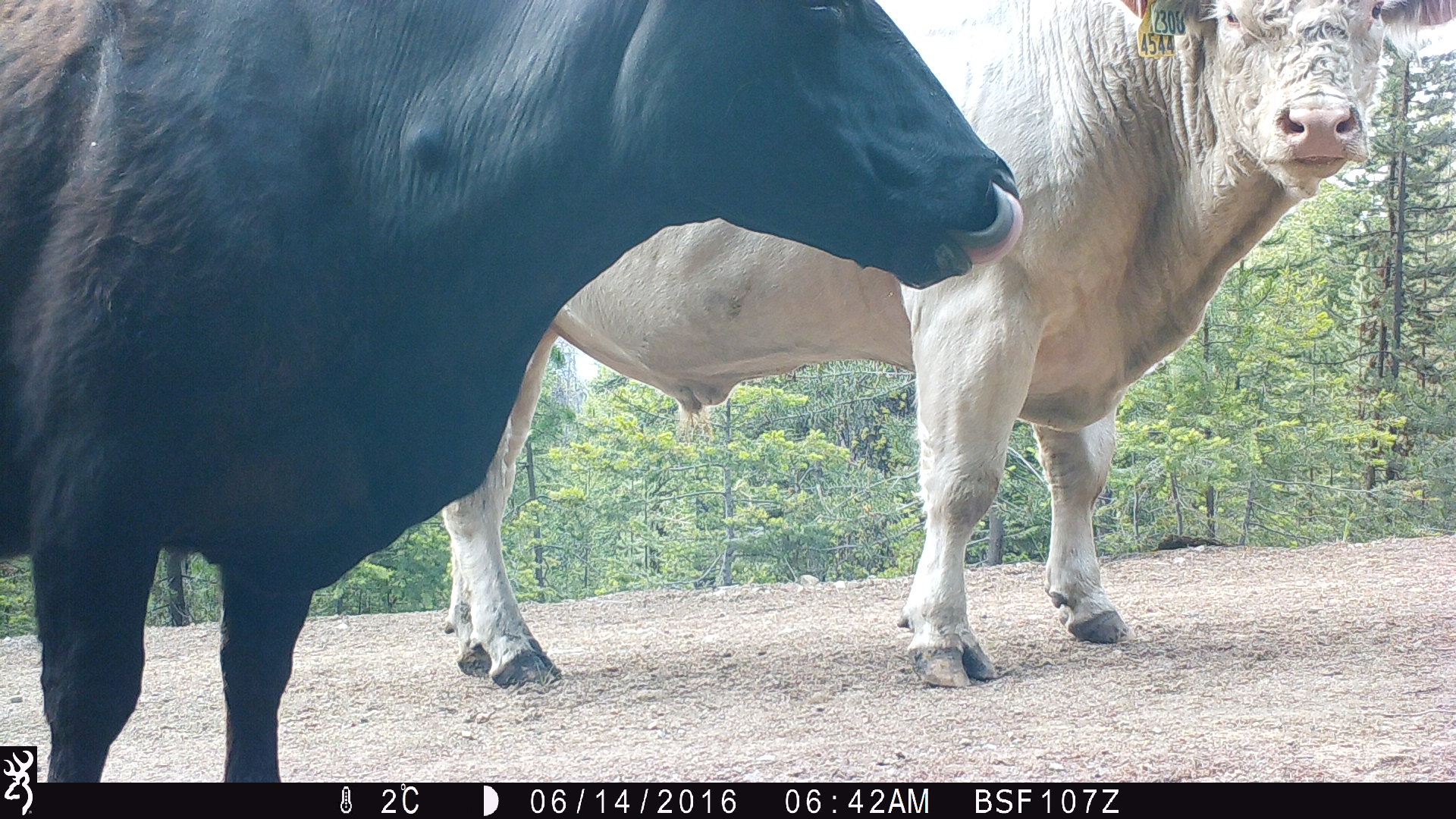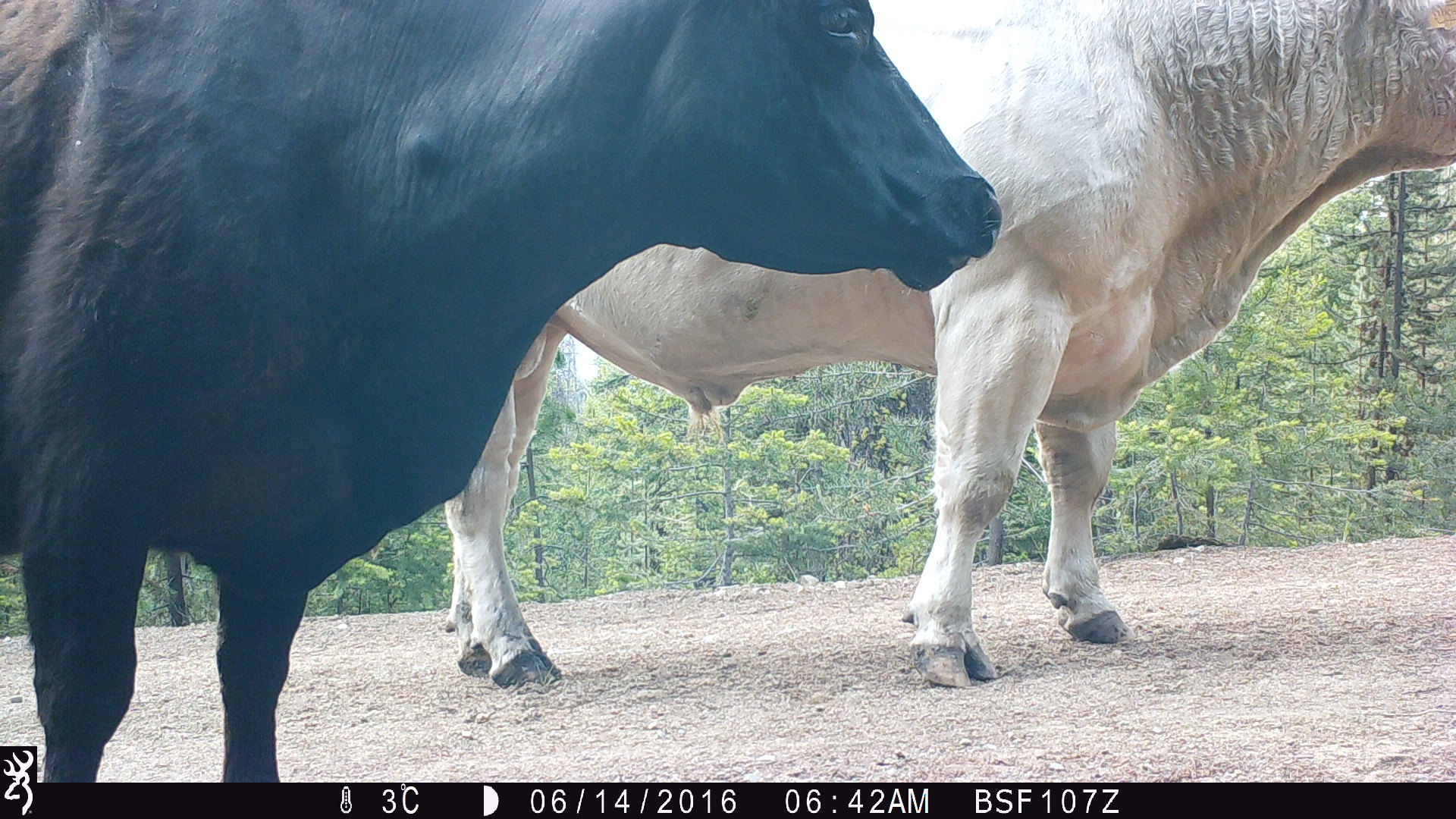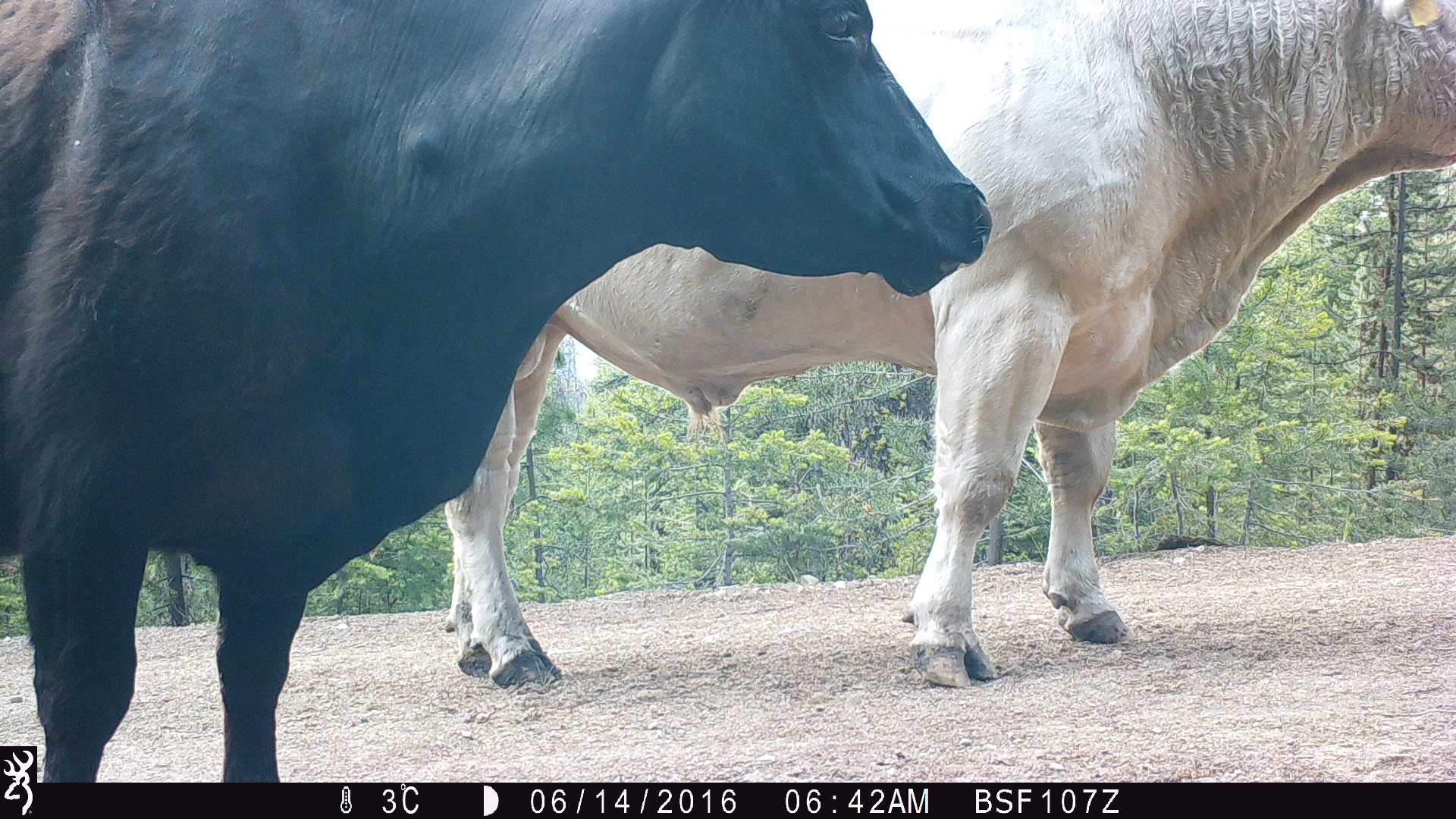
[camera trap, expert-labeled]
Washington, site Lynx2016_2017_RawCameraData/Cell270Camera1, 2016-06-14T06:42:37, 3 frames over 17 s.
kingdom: Animalia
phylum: Chordata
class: Mammalia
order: Artiodactyla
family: Bovidae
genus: Bos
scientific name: Bos taurus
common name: domestic cattle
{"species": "domestic cattle (Bos taurus)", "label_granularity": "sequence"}